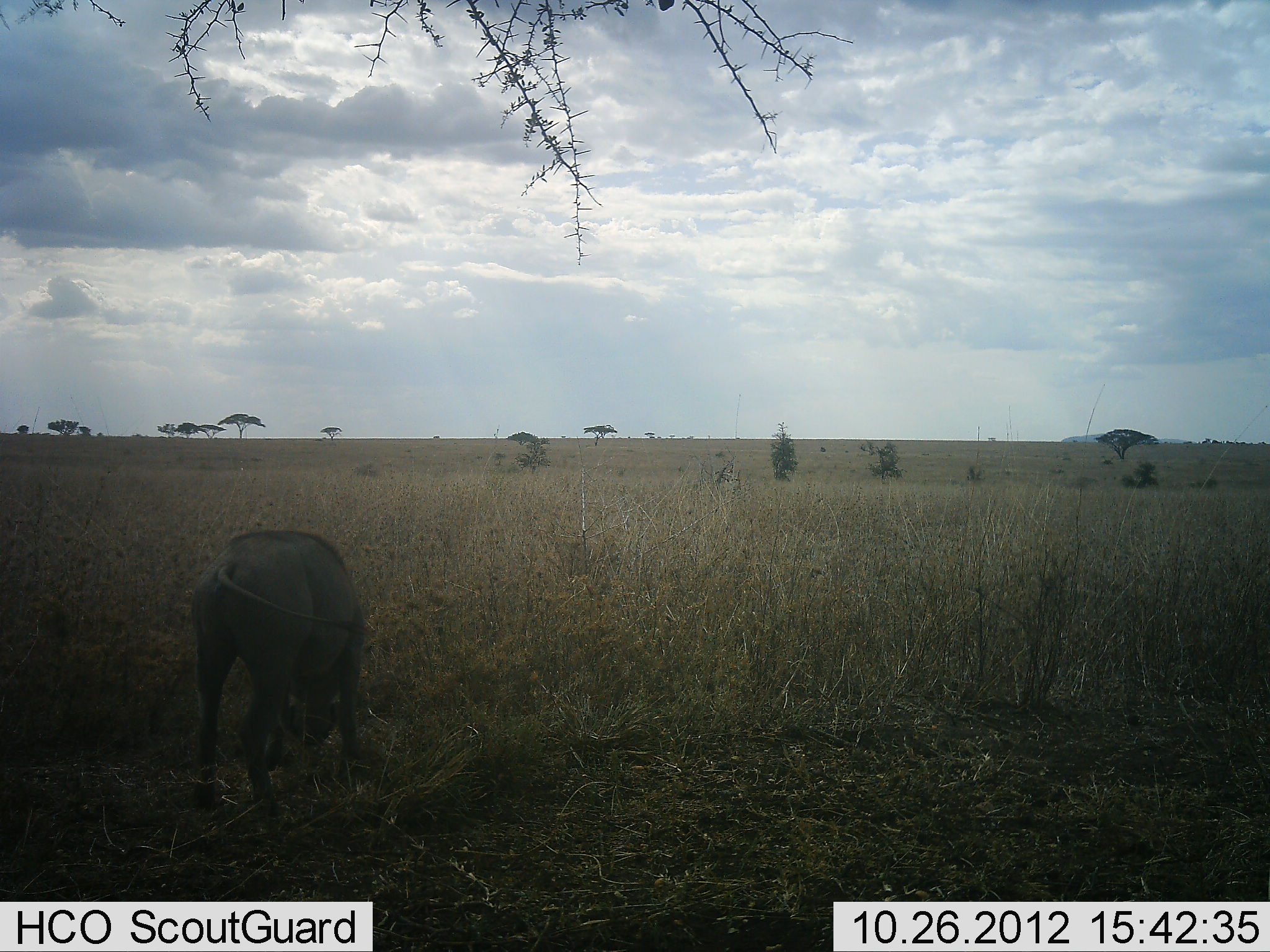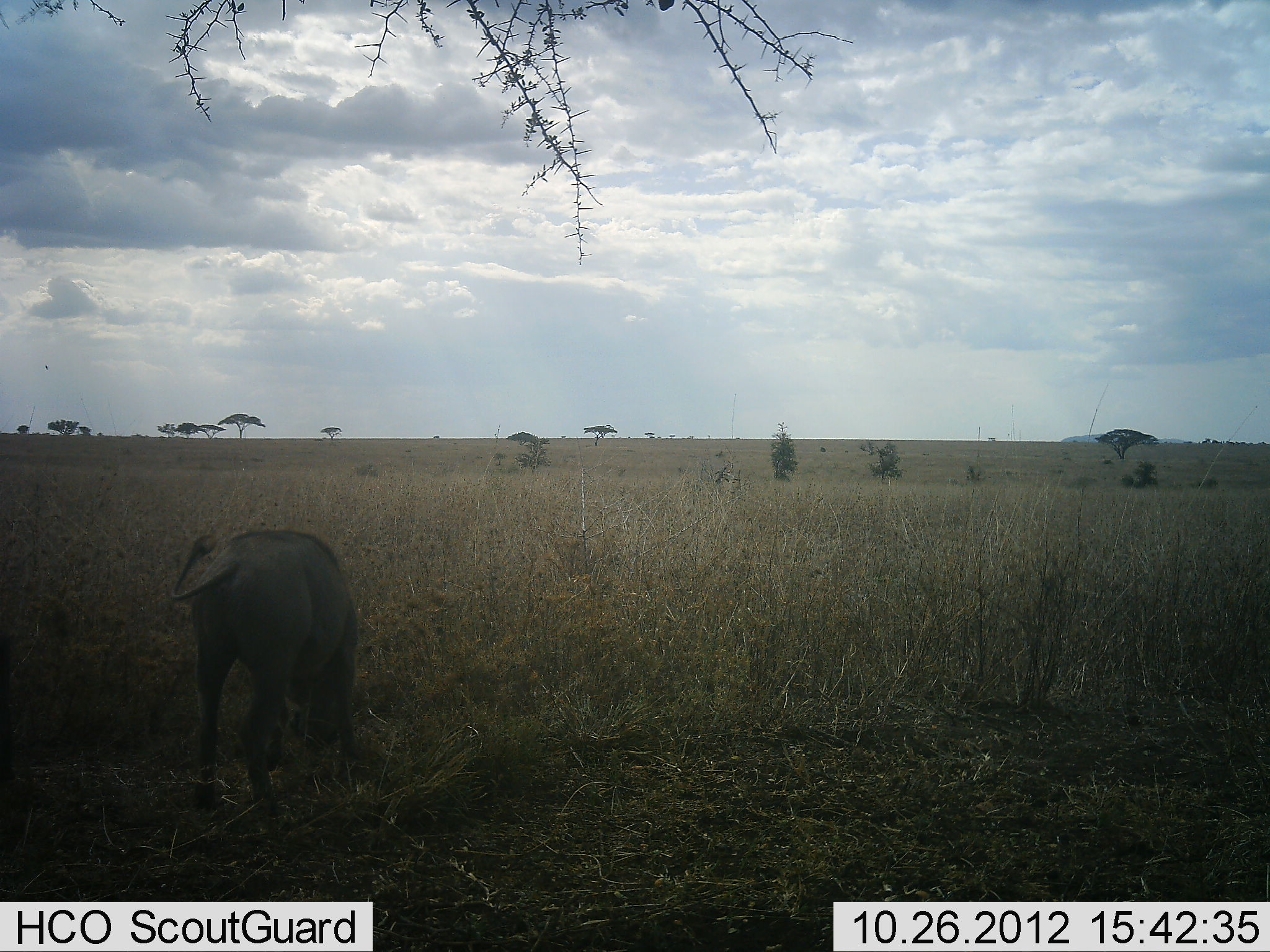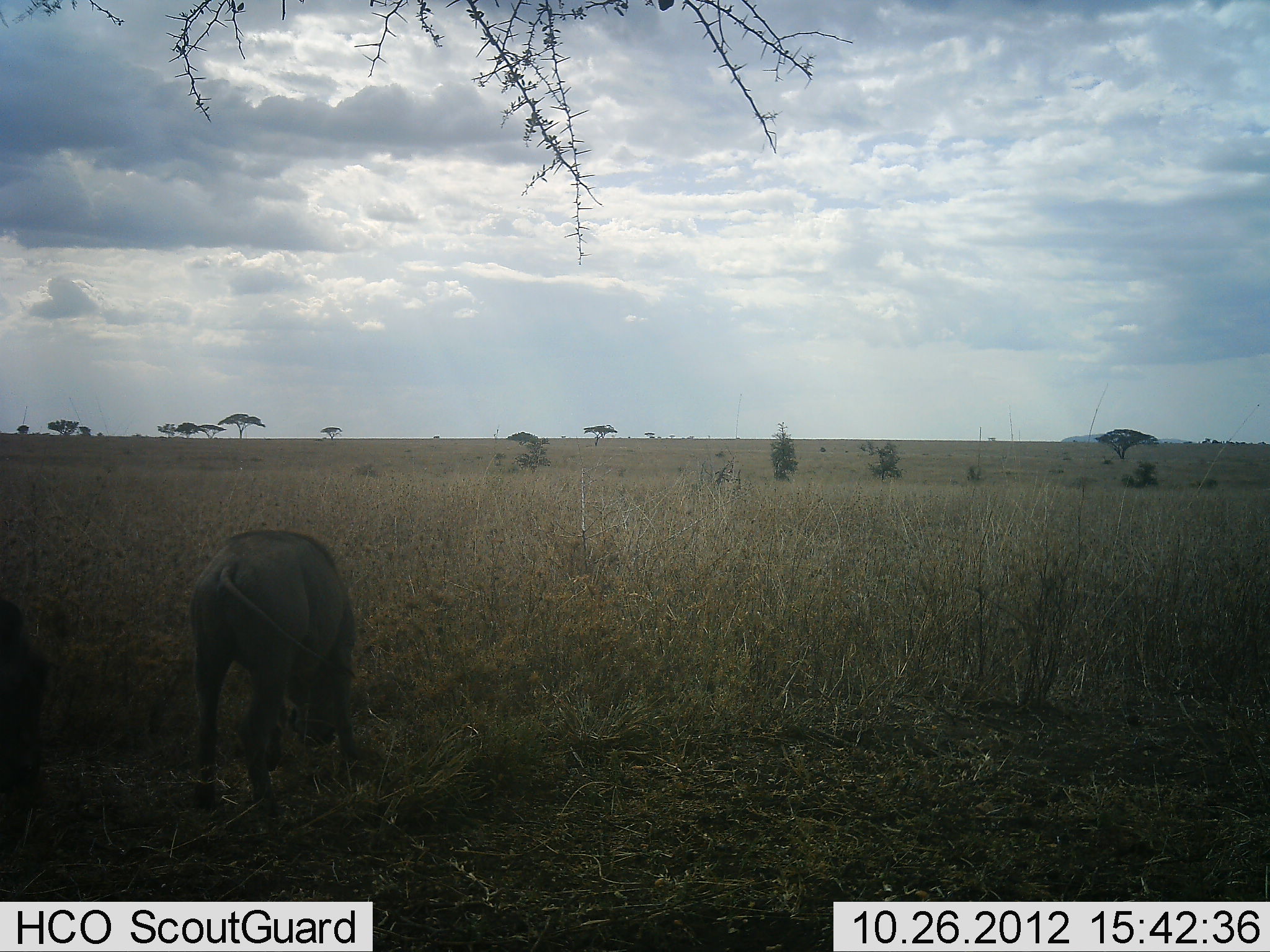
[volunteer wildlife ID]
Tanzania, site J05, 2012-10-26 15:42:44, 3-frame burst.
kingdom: Animalia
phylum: Chordata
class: Mammalia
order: Artiodactyla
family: Suidae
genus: Phacochoerus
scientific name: Phacochoerus africanus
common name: warthog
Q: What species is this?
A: Warthog (Phacochoerus africanus).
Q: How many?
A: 1.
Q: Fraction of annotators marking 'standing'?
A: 40%.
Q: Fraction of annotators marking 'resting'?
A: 0%.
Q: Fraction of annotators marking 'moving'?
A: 20%.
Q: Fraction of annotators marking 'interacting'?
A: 0%.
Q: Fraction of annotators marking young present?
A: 0%.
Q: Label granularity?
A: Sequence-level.